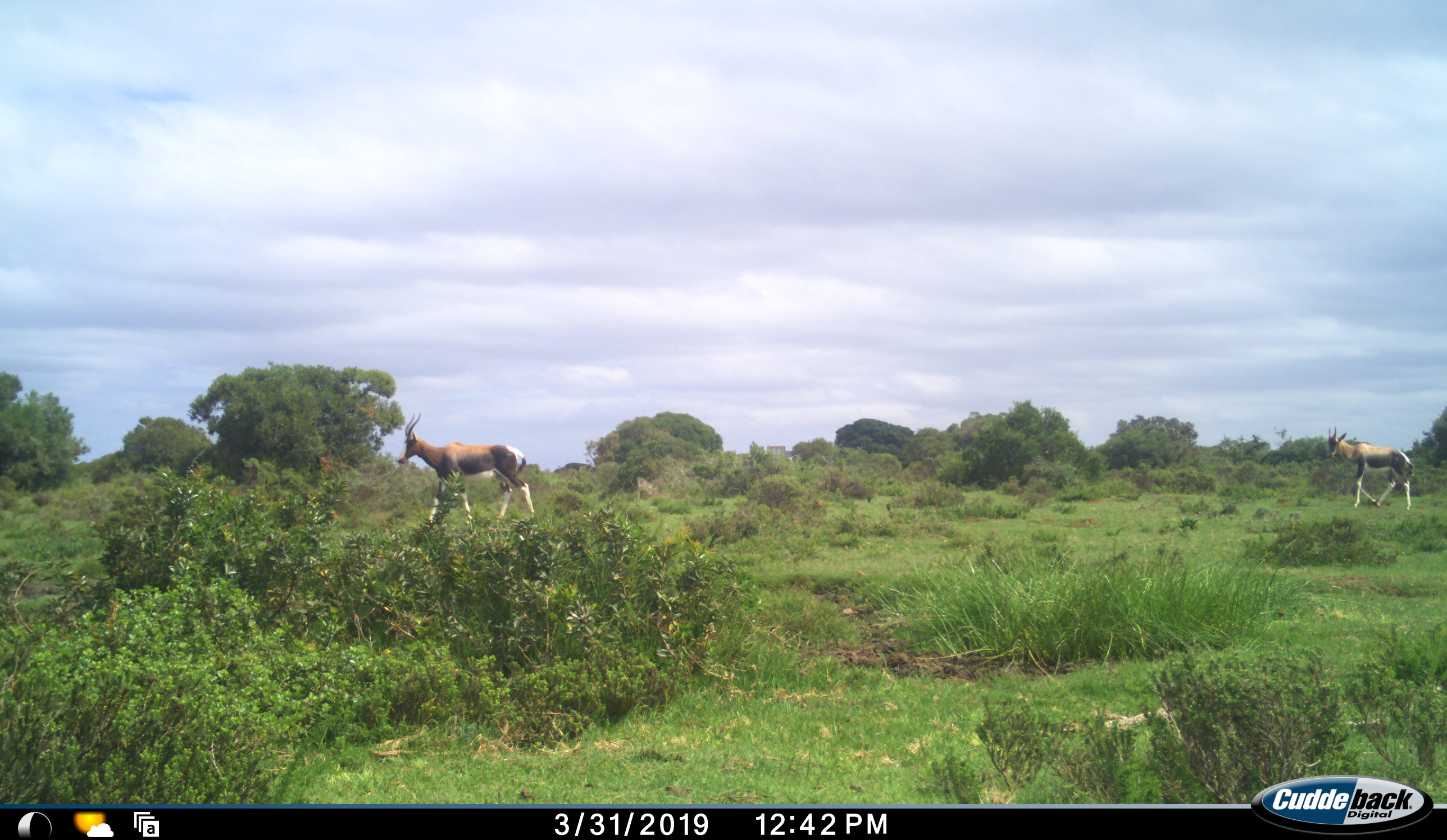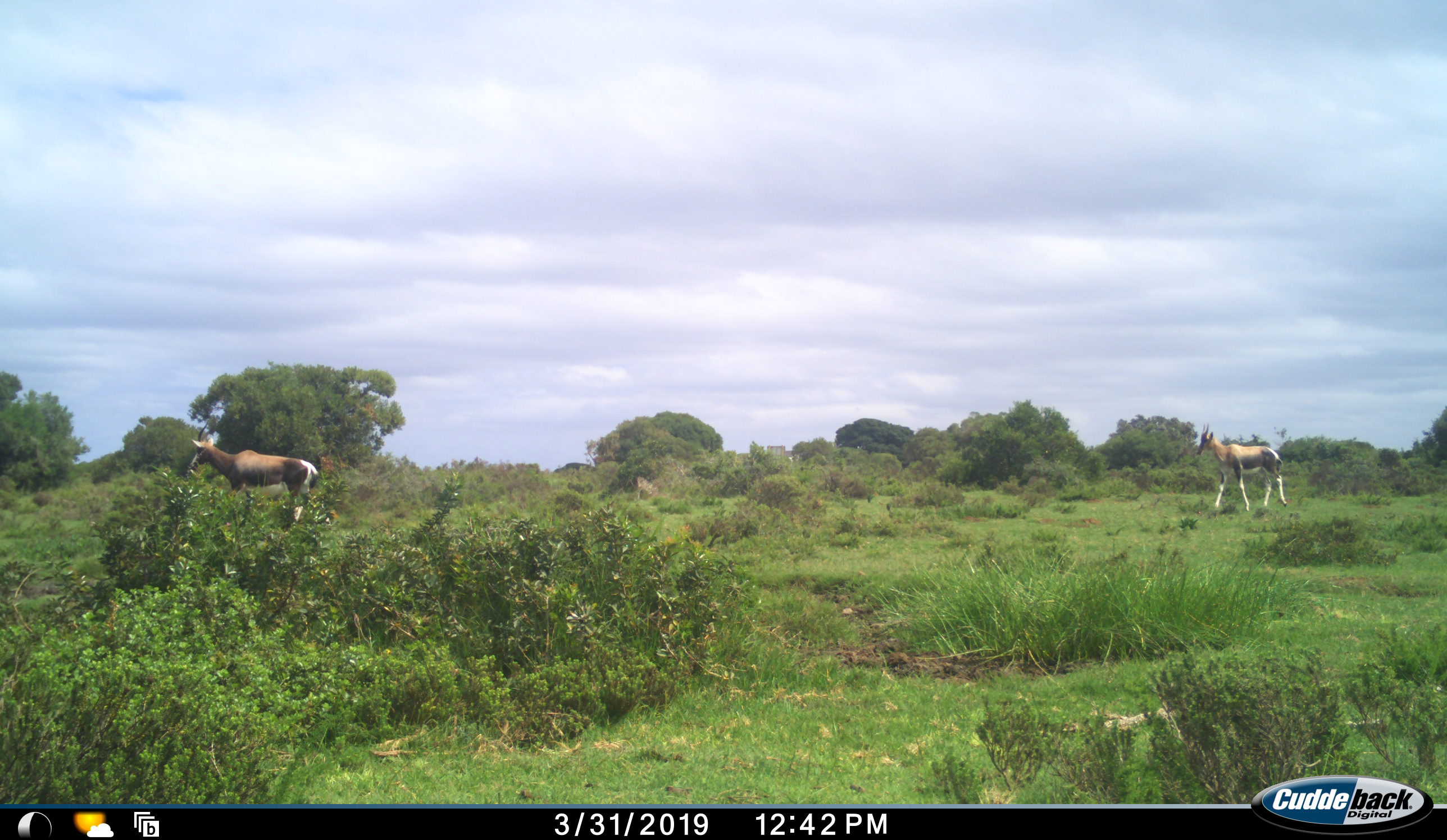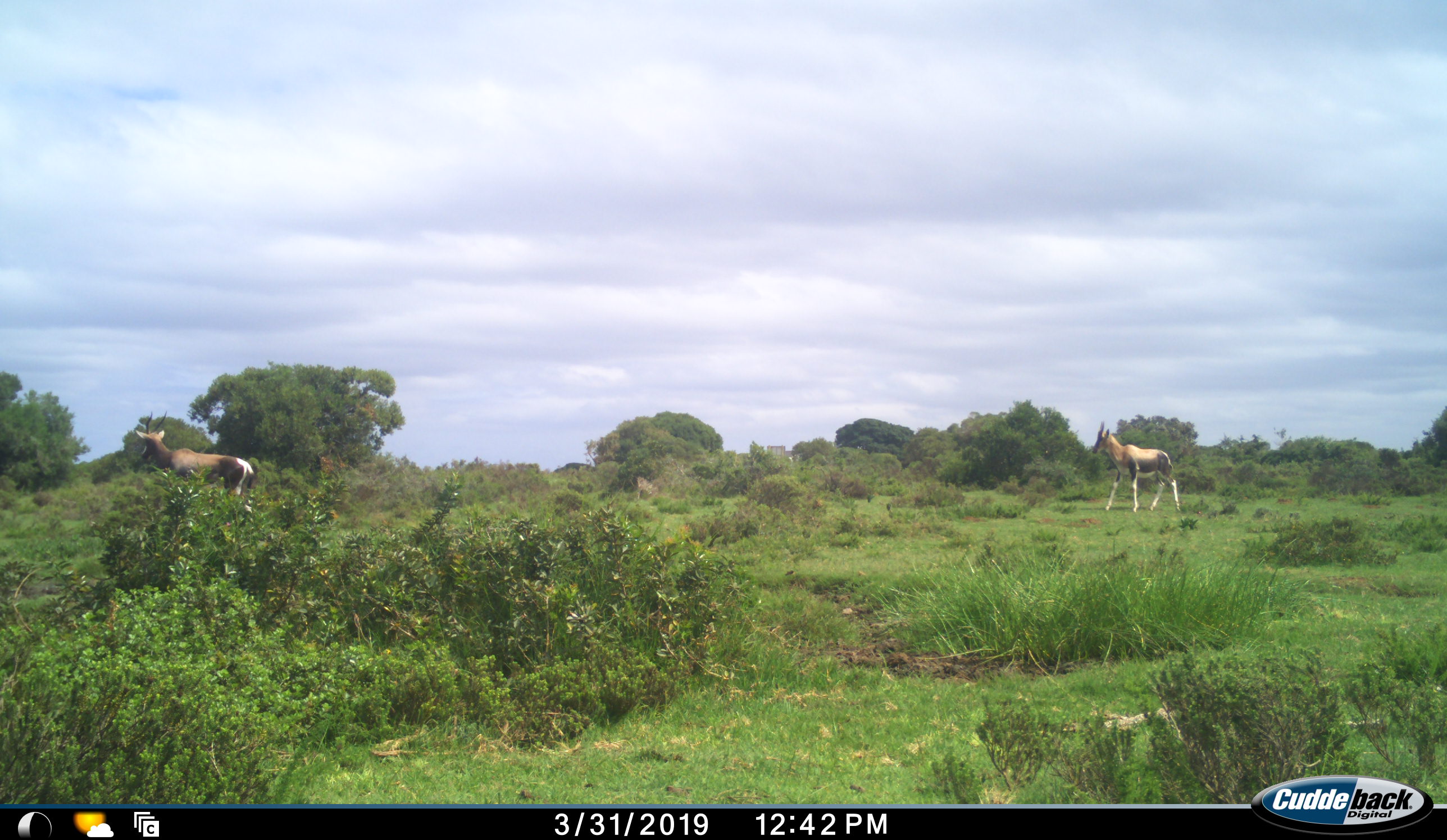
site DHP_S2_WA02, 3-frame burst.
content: unidentified animal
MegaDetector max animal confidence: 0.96